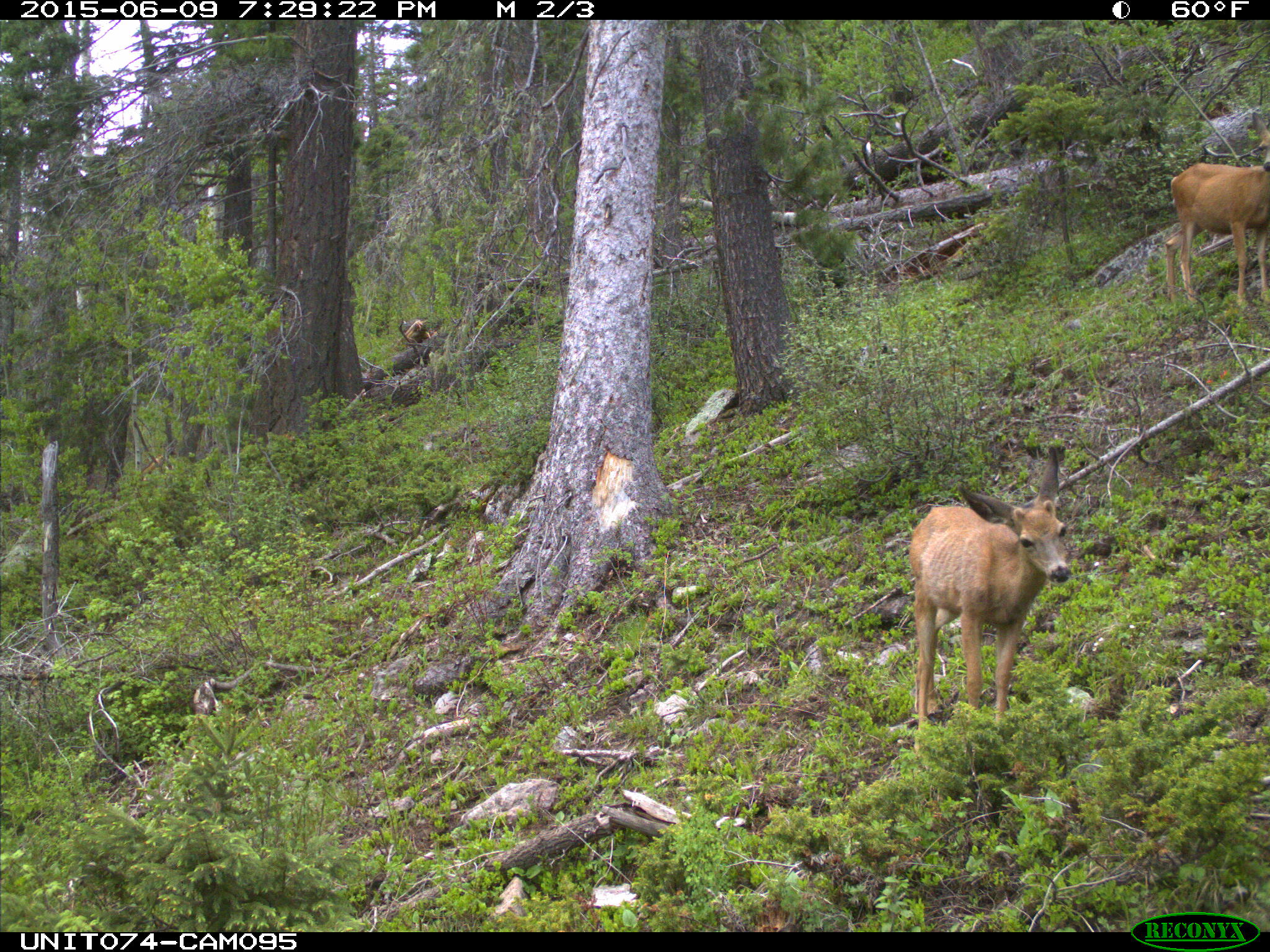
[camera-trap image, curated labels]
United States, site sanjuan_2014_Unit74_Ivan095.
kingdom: Animalia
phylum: Chordata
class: Mammalia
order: Artiodactyla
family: Cervidae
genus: Odocoileus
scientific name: Odocoileus hemionus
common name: mule deer